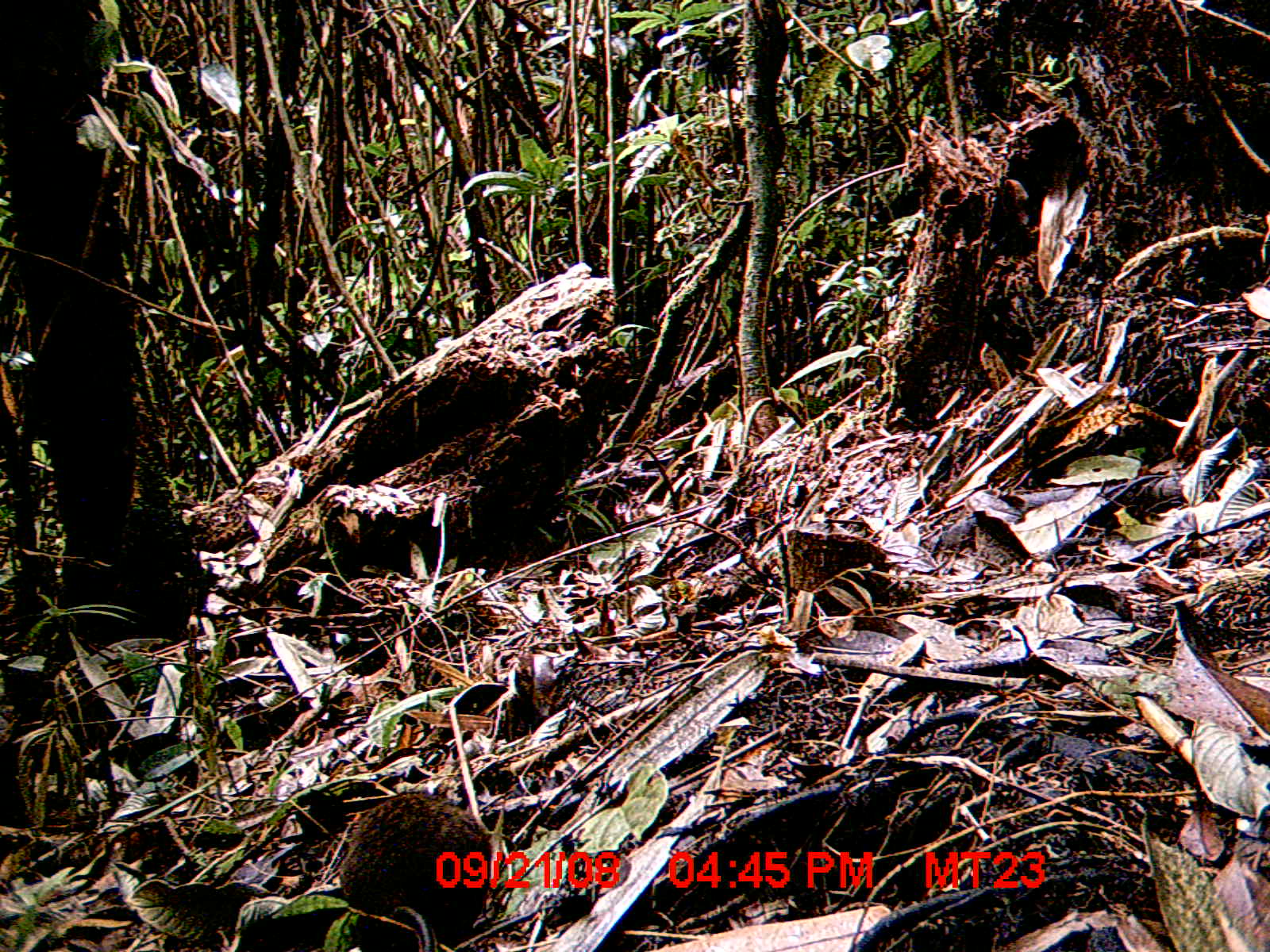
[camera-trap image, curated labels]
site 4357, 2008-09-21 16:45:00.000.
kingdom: Animalia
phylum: Chordata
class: Mammalia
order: Rodentia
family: Nesomyidae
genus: Nesomys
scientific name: Nesomys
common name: nesomys rodents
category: nesomys sp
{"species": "nesomys sp (nesomys rodents) (Nesomys)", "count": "1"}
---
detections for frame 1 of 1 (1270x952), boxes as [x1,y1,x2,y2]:
nesomys sp: [334,791,494,952]